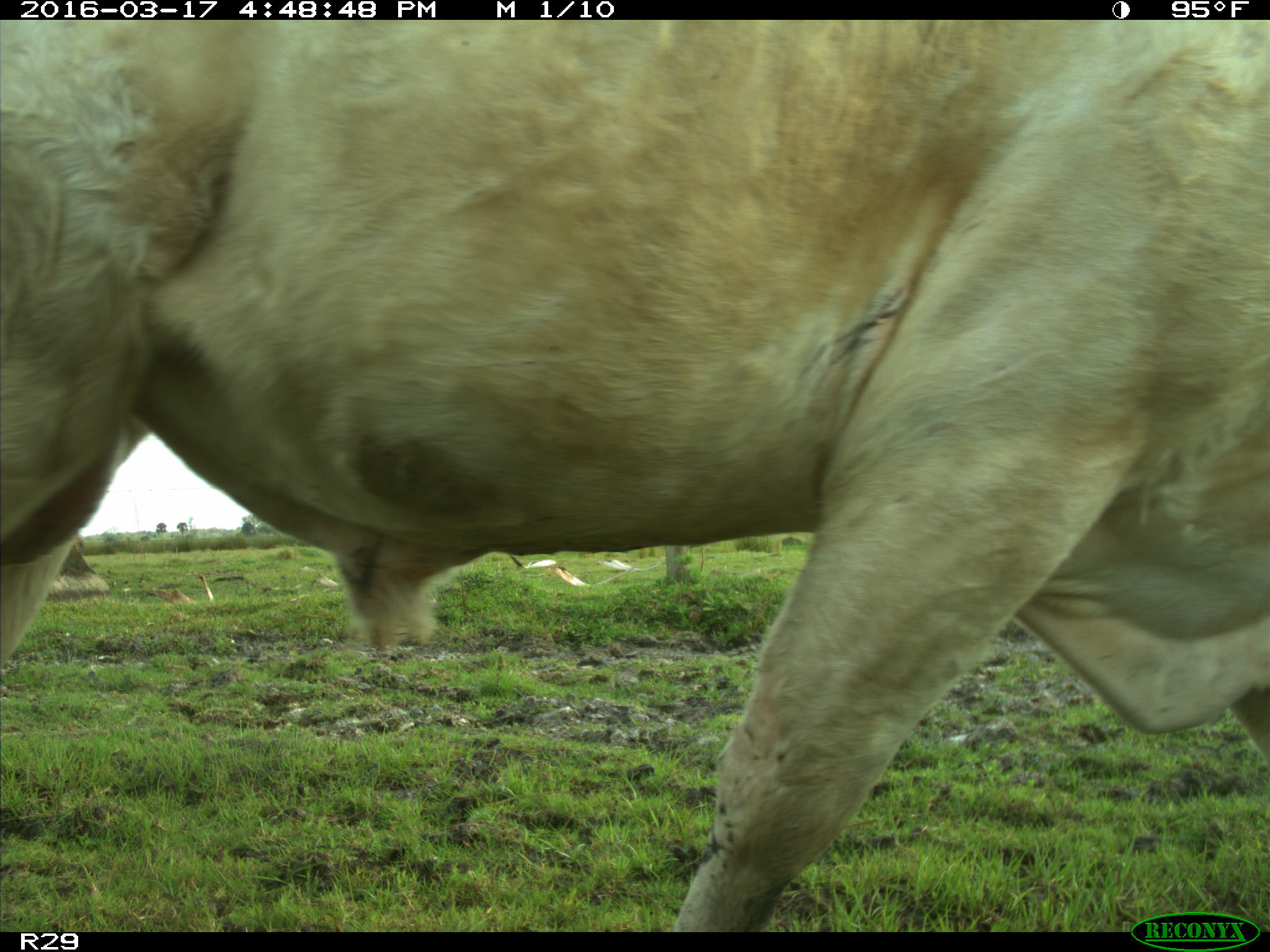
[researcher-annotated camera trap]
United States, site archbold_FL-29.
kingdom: Animalia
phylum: Chordata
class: Mammalia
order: Artiodactyla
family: Bovidae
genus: Bos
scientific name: Bos taurus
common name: domestic cow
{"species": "Bos taurus (domestic cow)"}